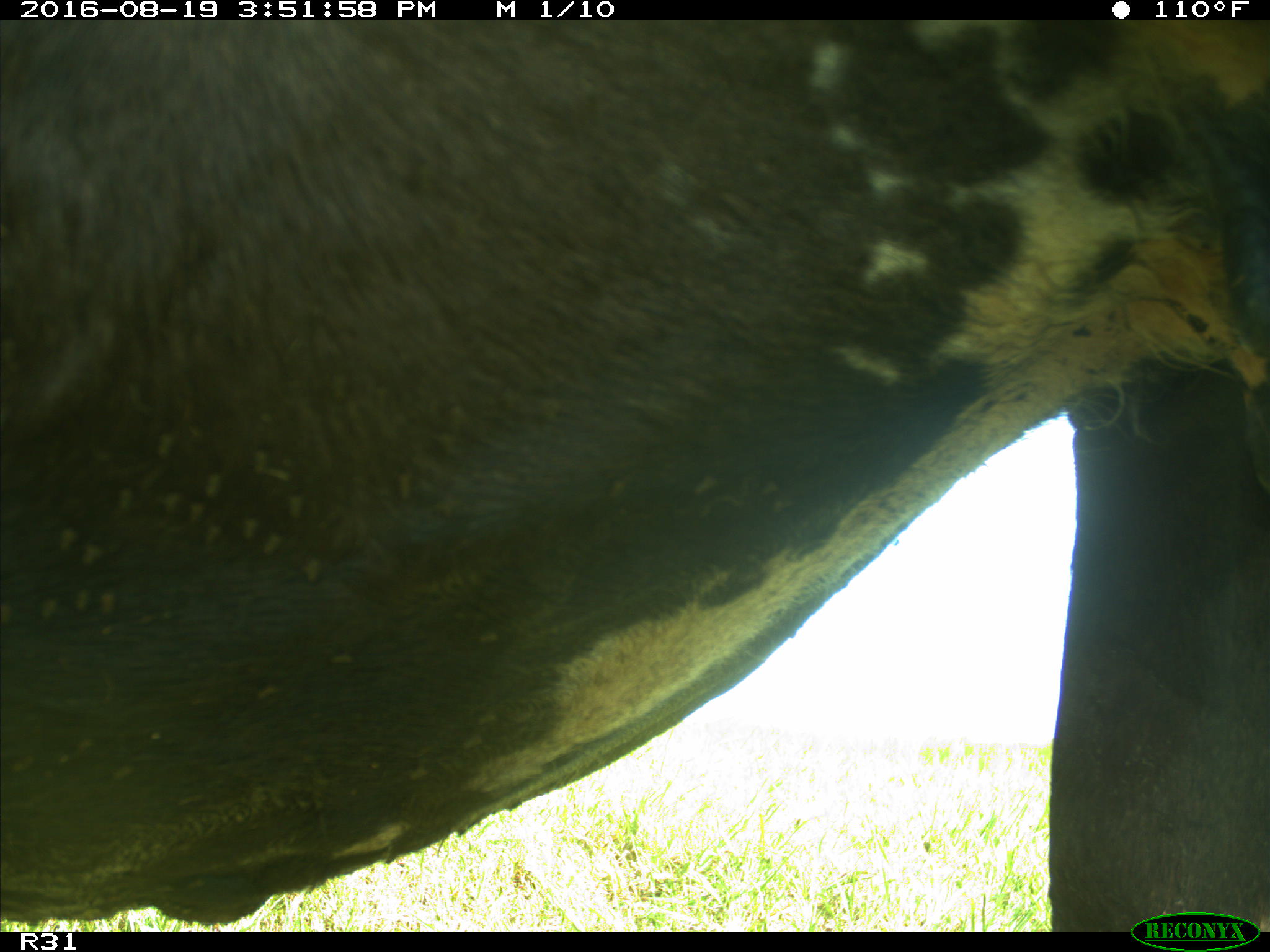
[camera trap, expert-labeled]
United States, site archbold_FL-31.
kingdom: Animalia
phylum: Chordata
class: Mammalia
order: Artiodactyla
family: Bovidae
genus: Bos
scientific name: Bos taurus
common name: domestic cow